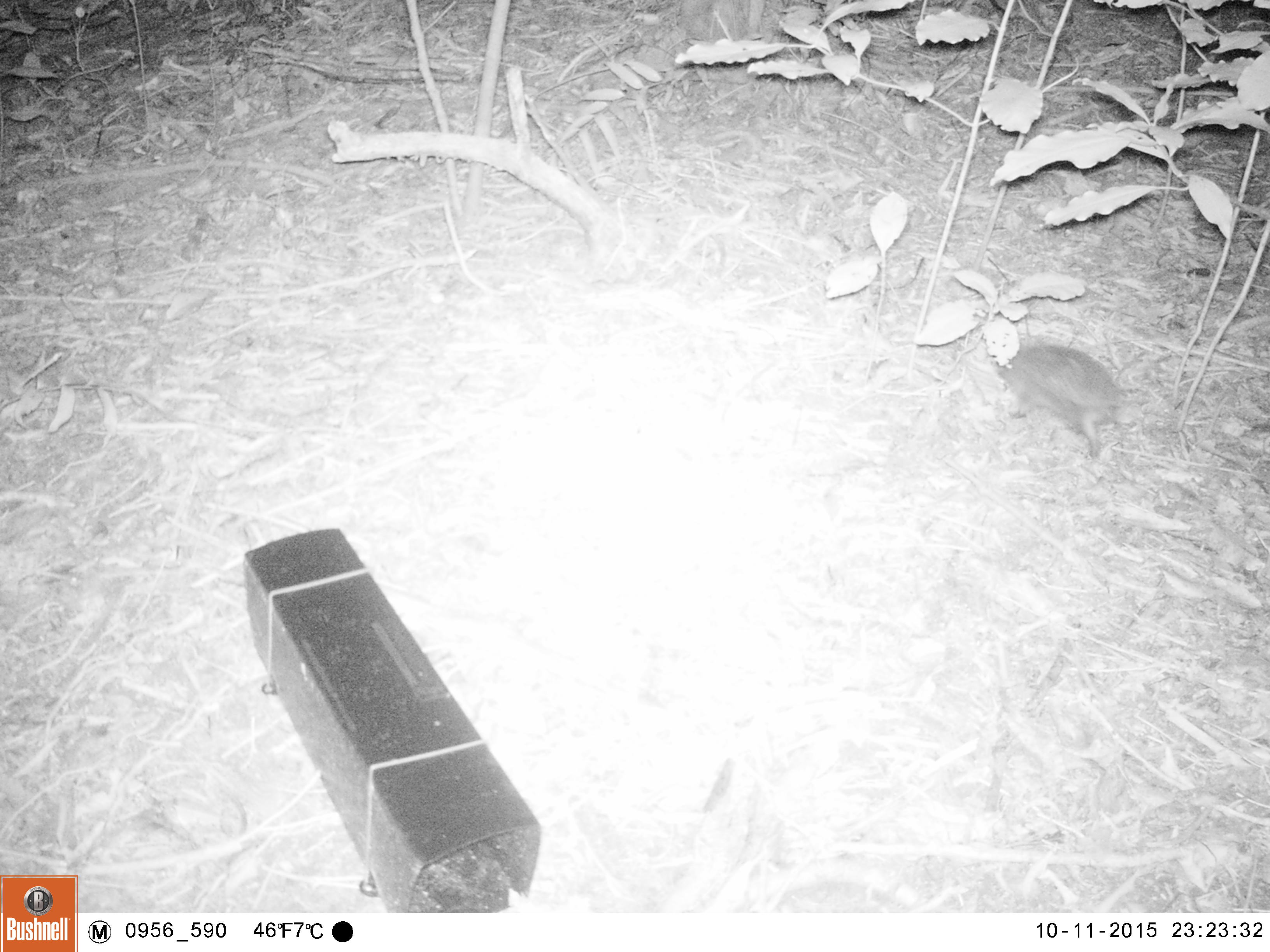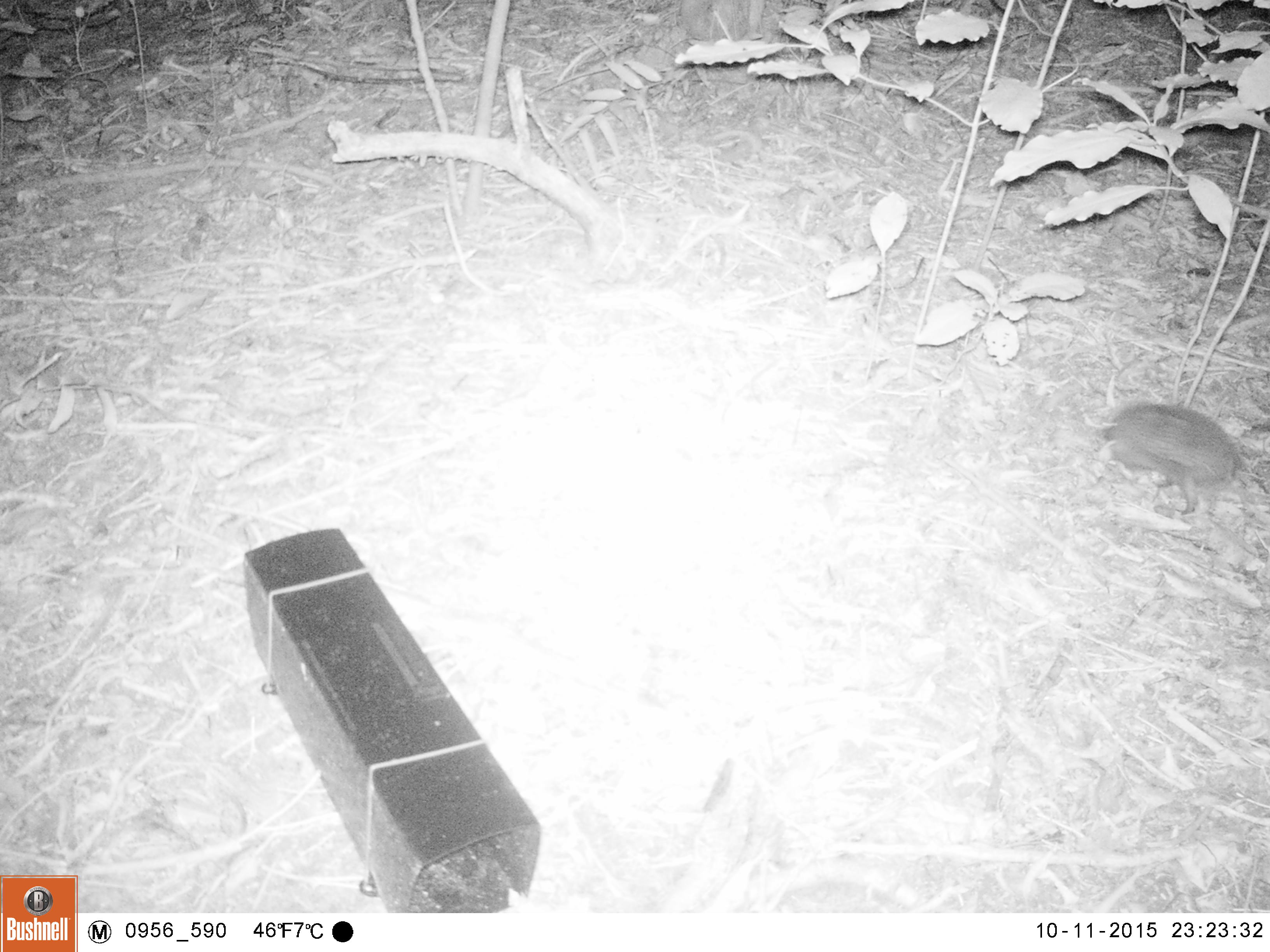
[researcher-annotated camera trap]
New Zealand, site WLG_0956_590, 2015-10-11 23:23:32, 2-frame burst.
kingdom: Animalia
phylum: Chordata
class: Mammalia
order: Eulipotyphla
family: Erinaceidae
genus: Erinaceus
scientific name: Erinaceus europaeus europaeus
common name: european hedgehog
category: hedgehog